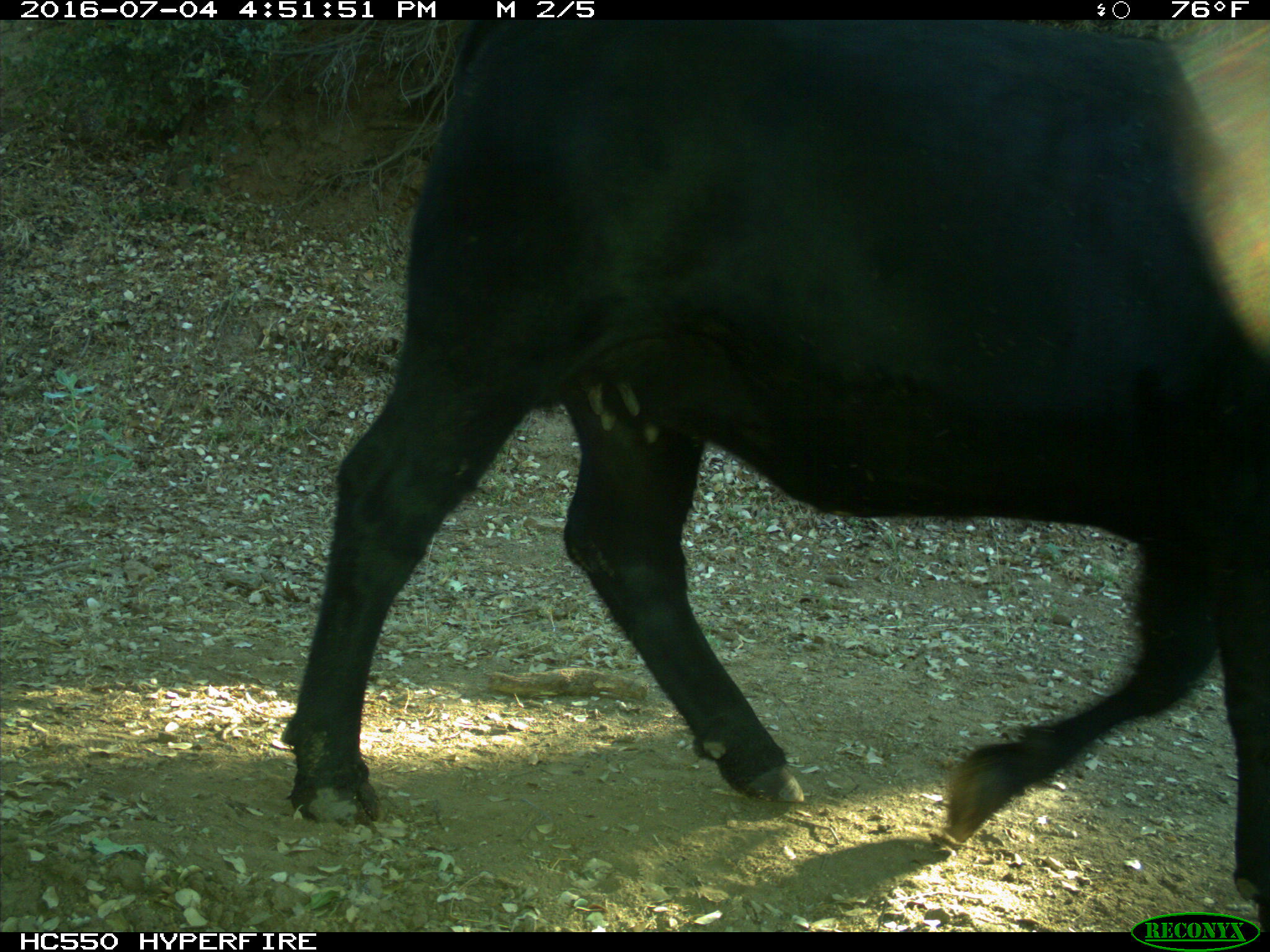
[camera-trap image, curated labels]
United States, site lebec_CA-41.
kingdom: Animalia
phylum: Chordata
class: Mammalia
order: Artiodactyla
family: Bovidae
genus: Bos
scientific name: Bos taurus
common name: domestic cow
Bos taurus (domestic cow).